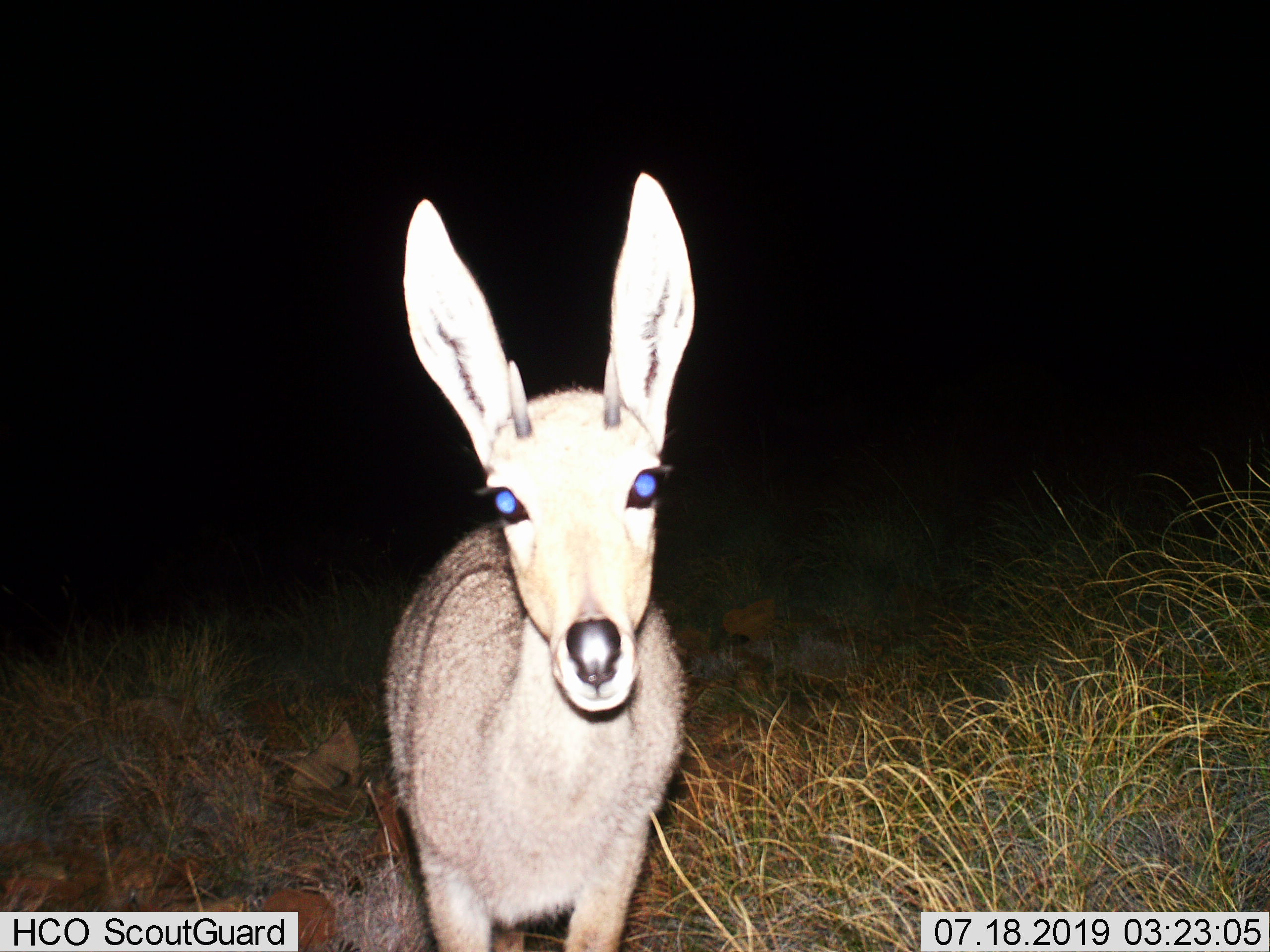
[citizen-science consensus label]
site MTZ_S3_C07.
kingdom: Animalia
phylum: Chordata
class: Mammalia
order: Artiodactyla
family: Bovidae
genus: Sylvicapra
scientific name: Sylvicapra grimmia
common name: common duiker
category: duikercommongrey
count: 1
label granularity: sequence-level